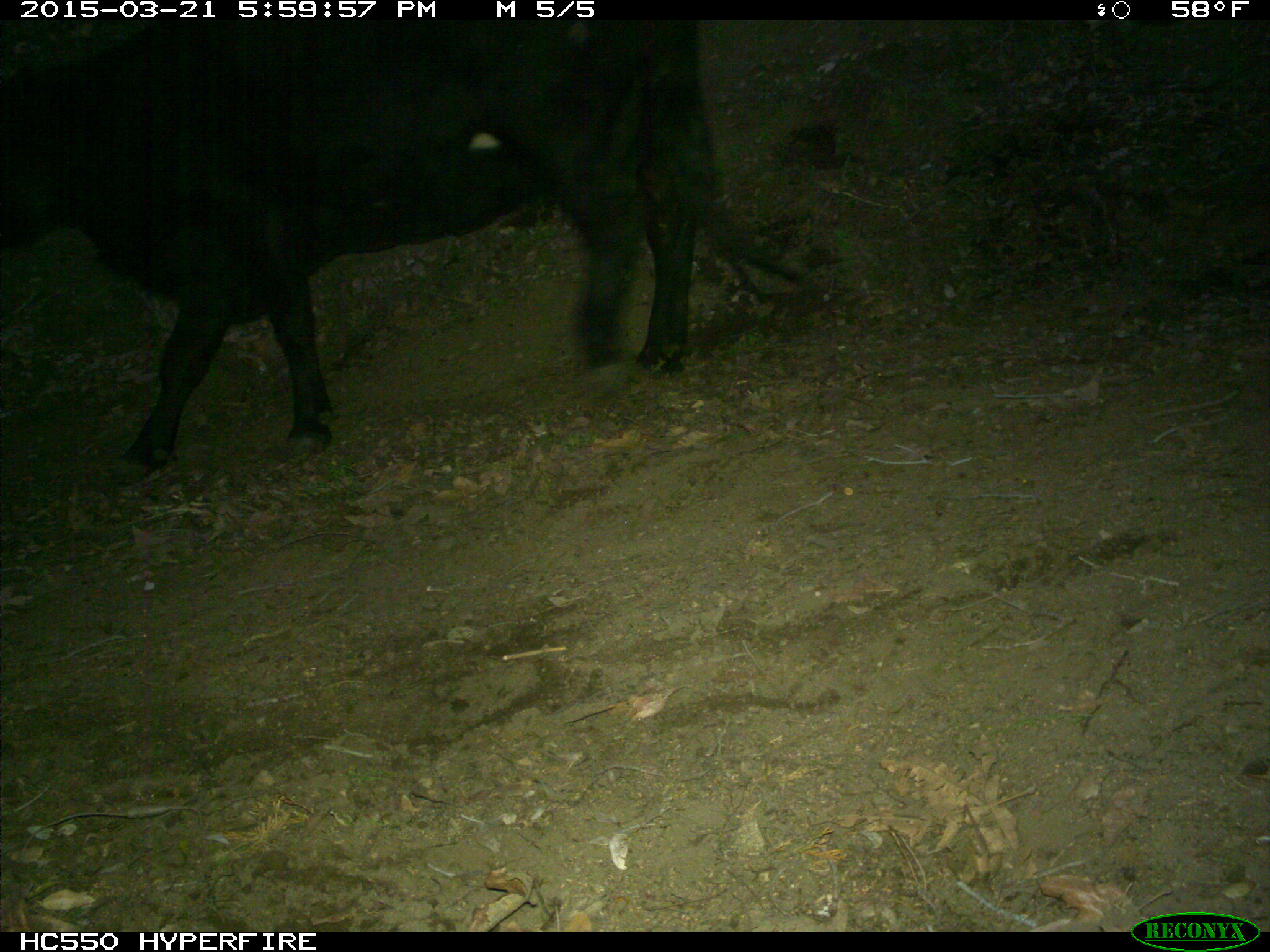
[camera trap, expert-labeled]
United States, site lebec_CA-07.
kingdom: Animalia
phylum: Chordata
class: Mammalia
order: Artiodactyla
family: Bovidae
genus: Bos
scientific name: Bos taurus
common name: domestic cow